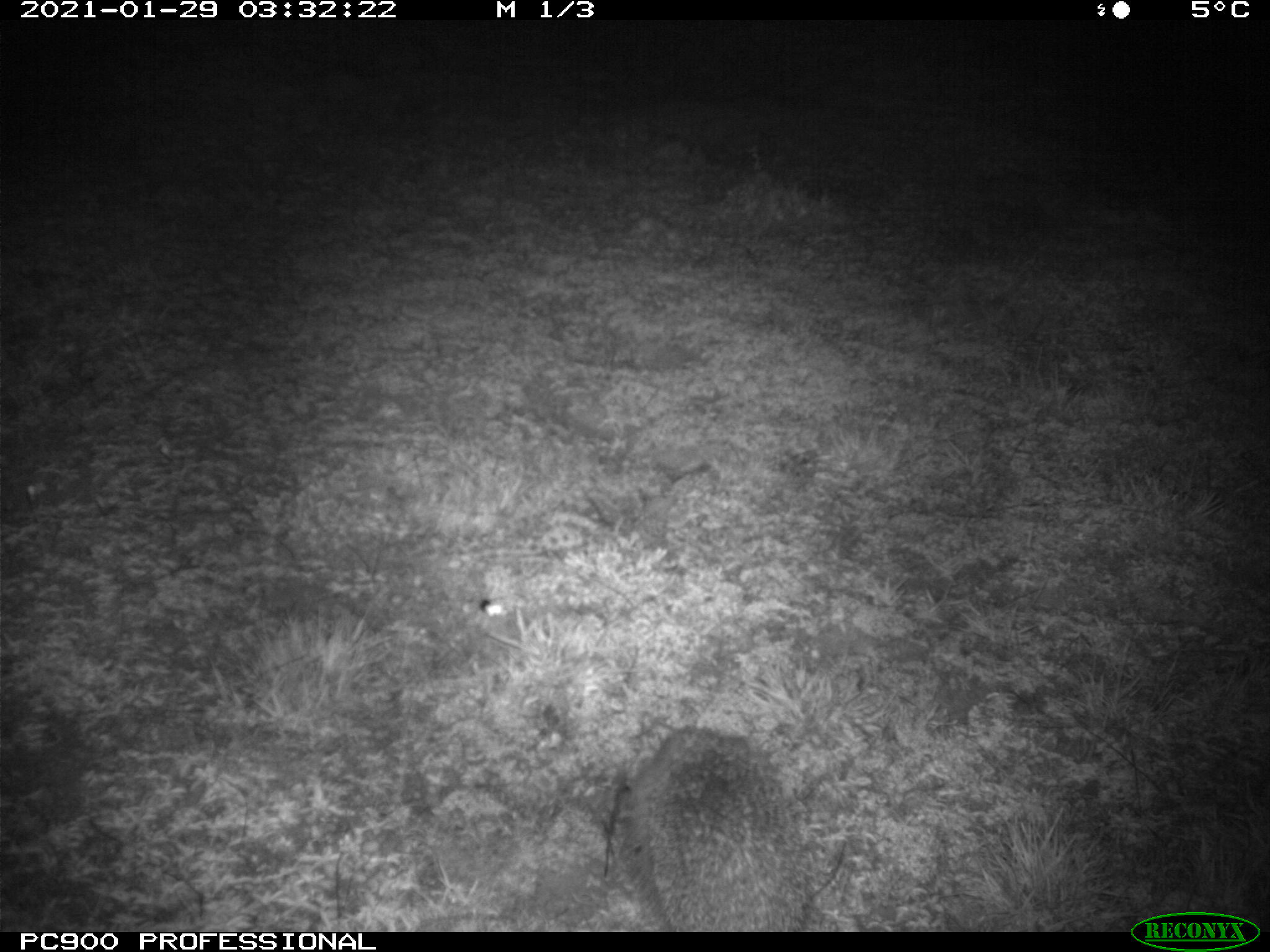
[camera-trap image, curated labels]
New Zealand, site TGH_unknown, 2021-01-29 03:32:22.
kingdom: Animalia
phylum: Chordata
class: Mammalia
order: Eulipotyphla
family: Erinaceidae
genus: Erinaceus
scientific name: Erinaceus europaeus europaeus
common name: european hedgehog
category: hedgehog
Hedgehog (european hedgehog) (Erinaceus europaeus europaeus).